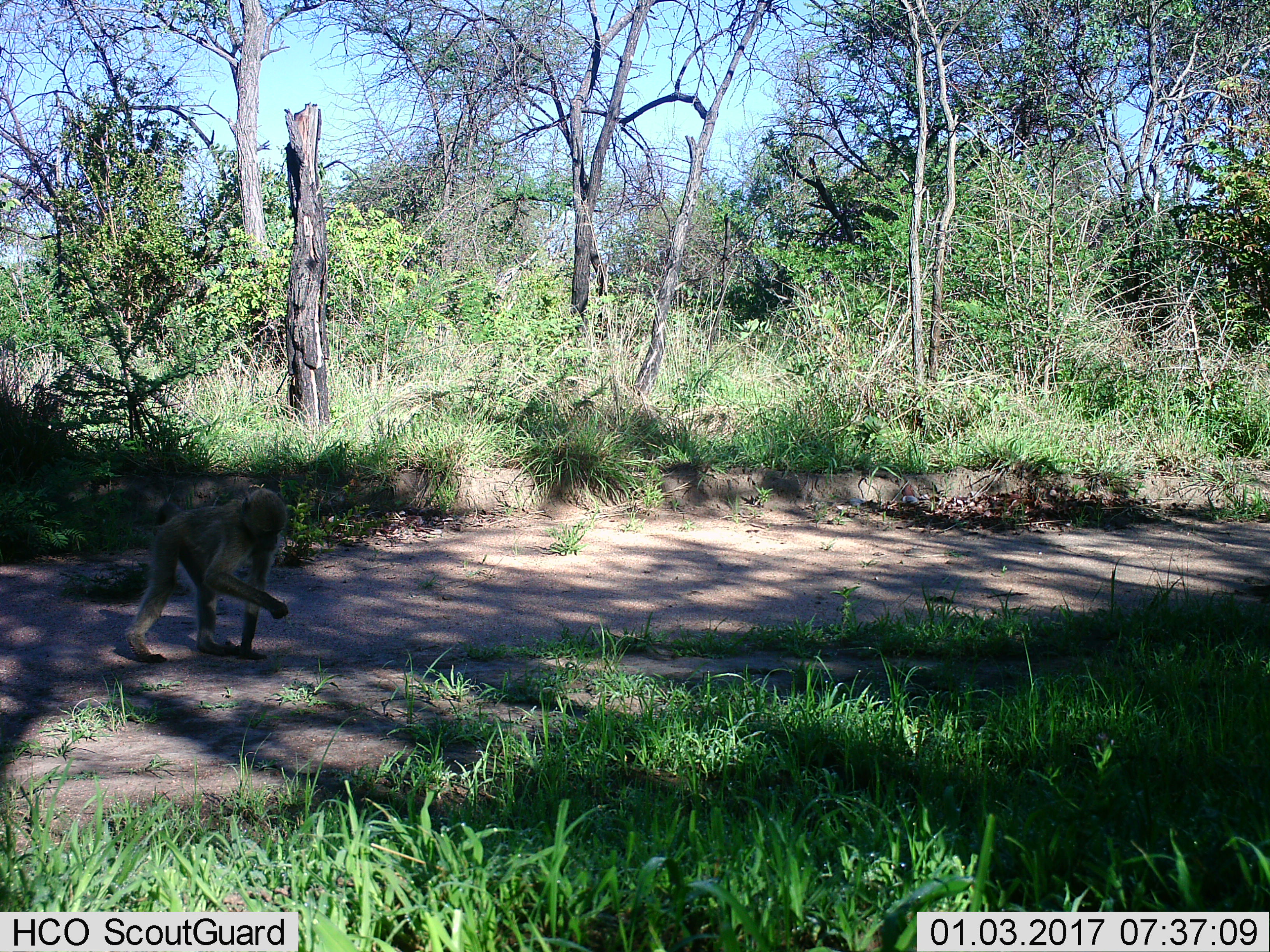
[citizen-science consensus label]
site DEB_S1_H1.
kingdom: Animalia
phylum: Chordata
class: Mammalia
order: Primates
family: Cercopithecidae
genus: Papio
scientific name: Papio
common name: baboon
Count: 1.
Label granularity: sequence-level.